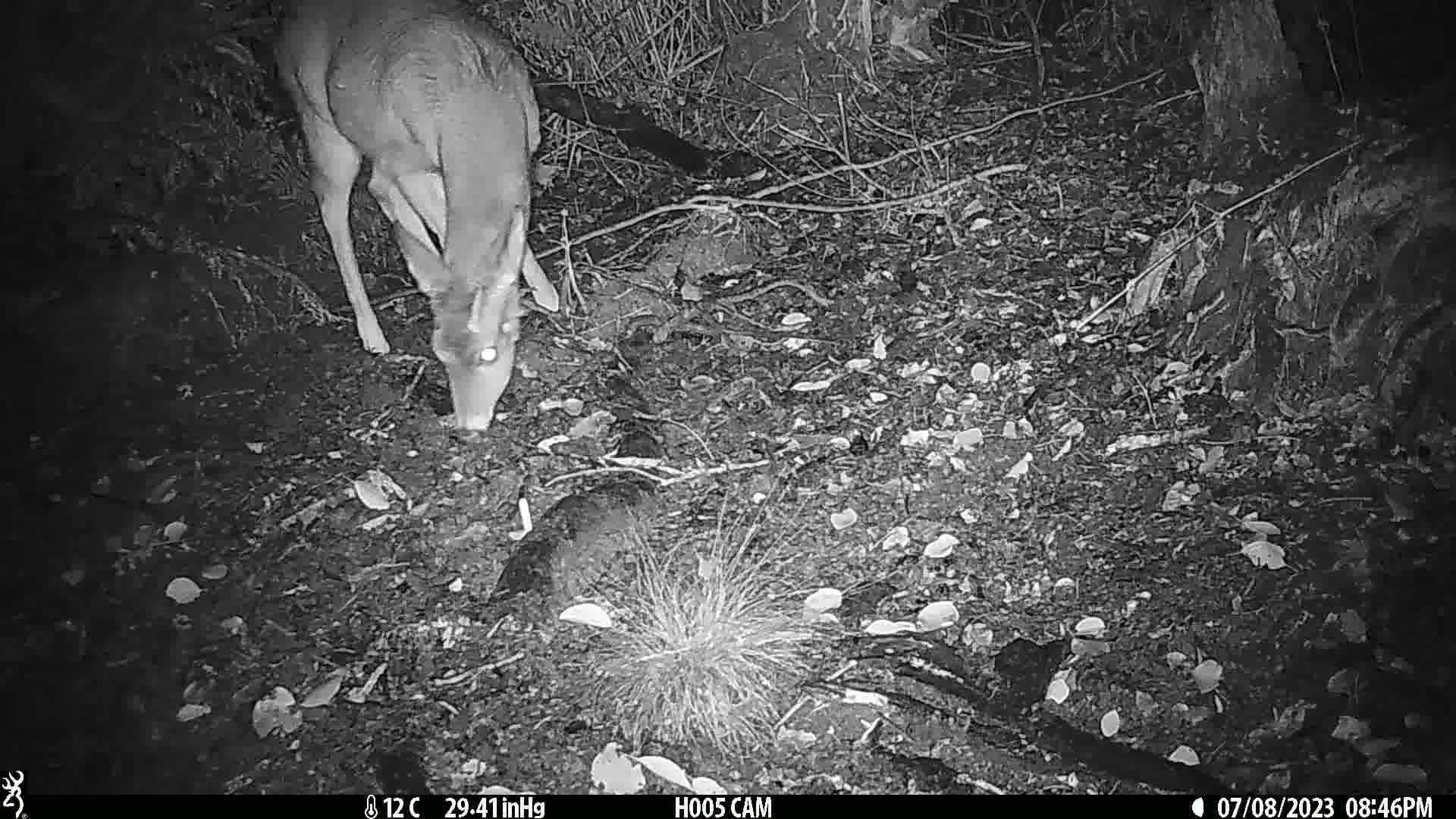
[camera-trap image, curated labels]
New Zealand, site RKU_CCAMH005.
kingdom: Animalia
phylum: Chordata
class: Mammalia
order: Artiodactyla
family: Cervidae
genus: Odocoileus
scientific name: Odocoileus virginianus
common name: white-tailed deer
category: white tailed deer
White tailed deer (white-tailed deer) (Odocoileus virginianus).